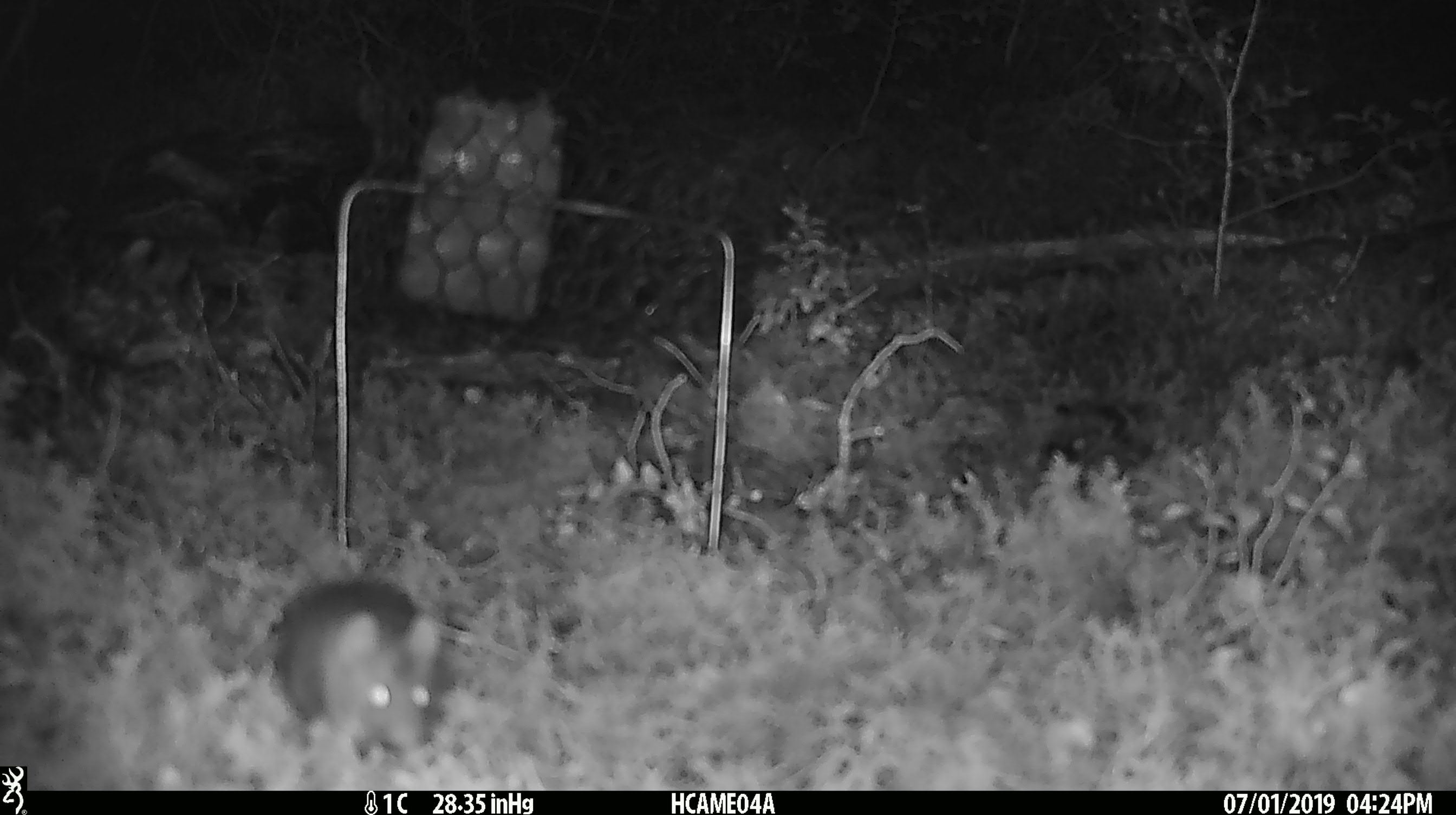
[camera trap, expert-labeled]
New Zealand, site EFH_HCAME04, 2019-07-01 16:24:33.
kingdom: Animalia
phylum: Chordata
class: Mammalia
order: Rodentia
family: Muridae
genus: Mus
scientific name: Mus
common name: mouse